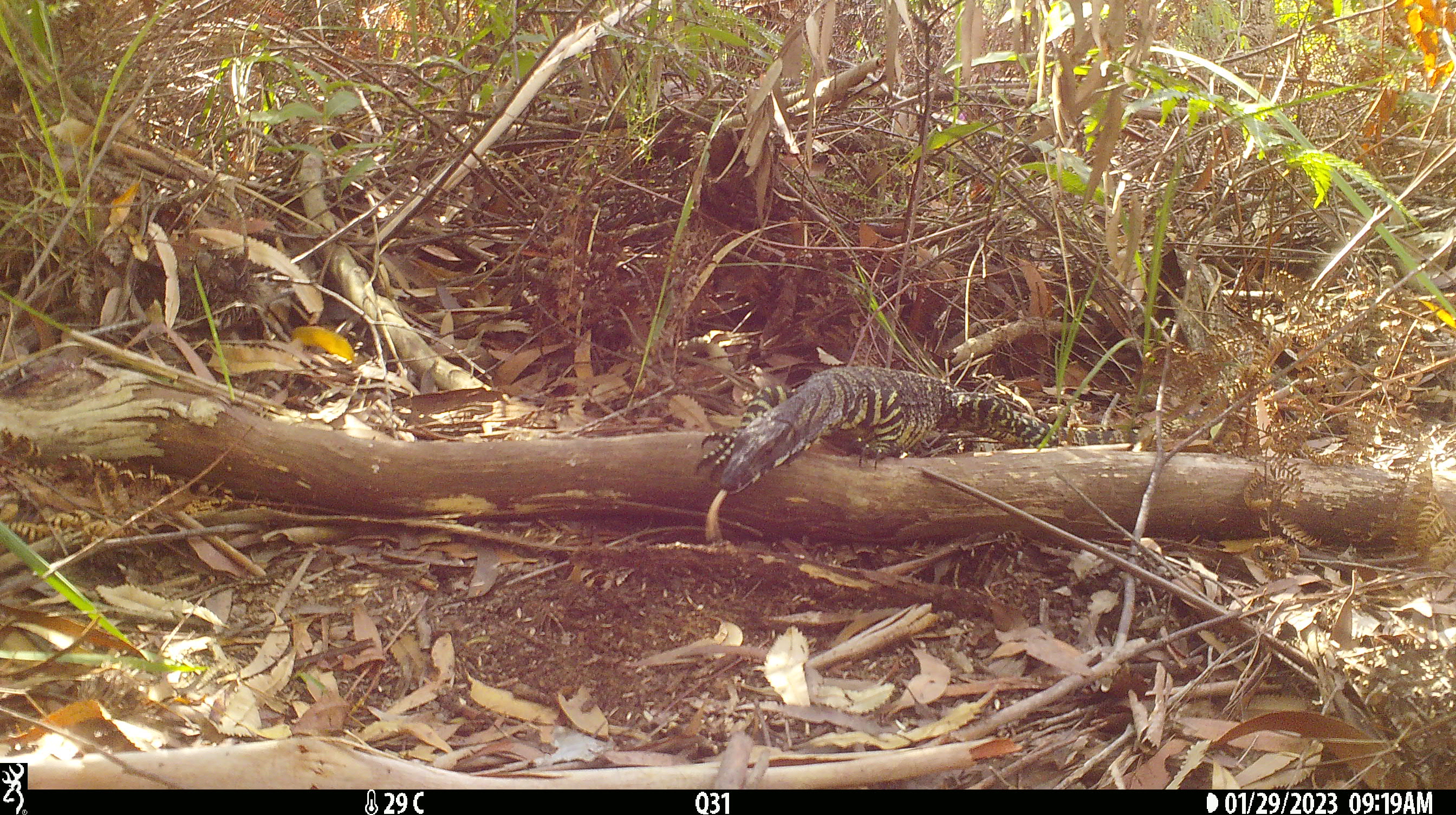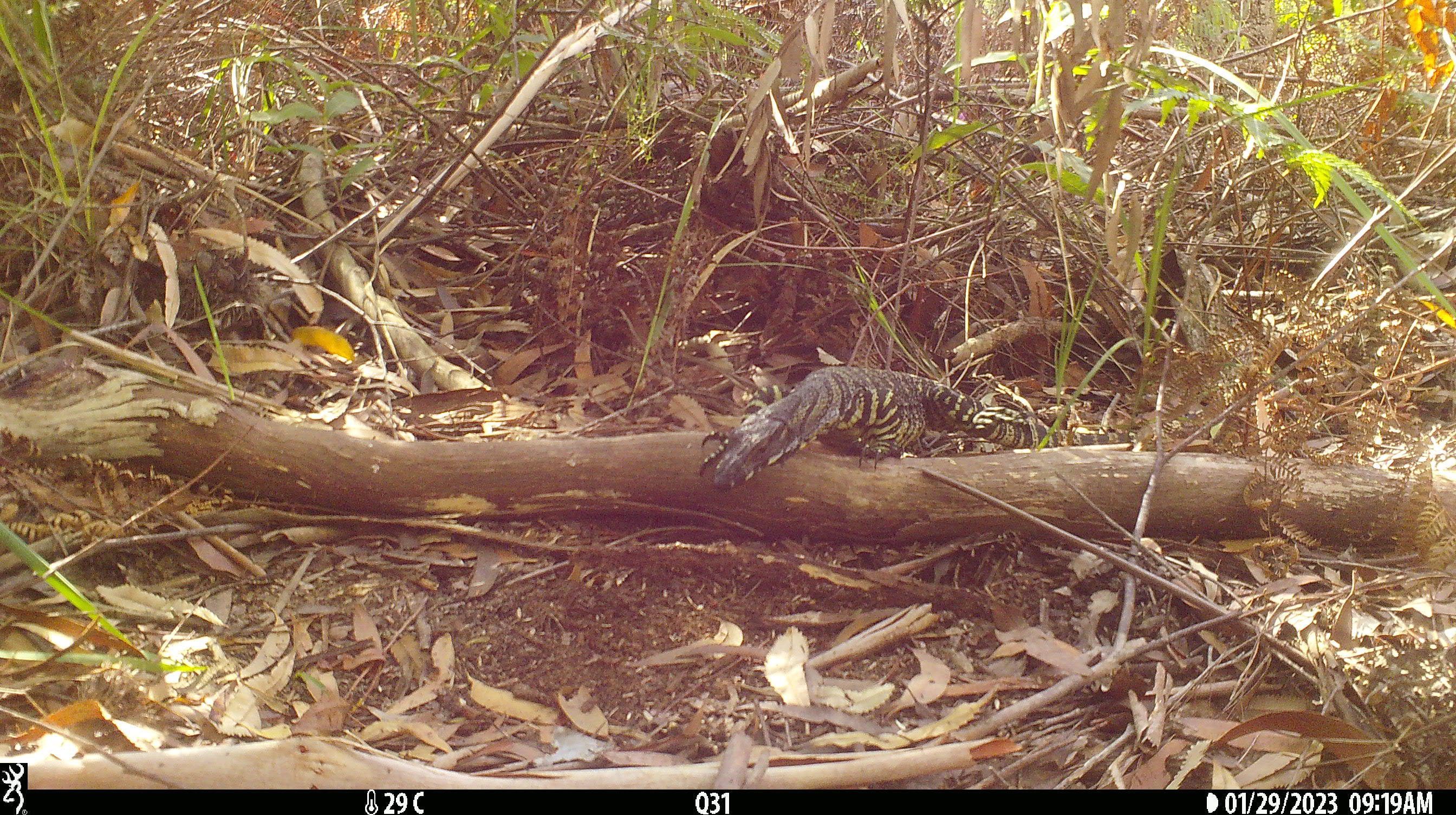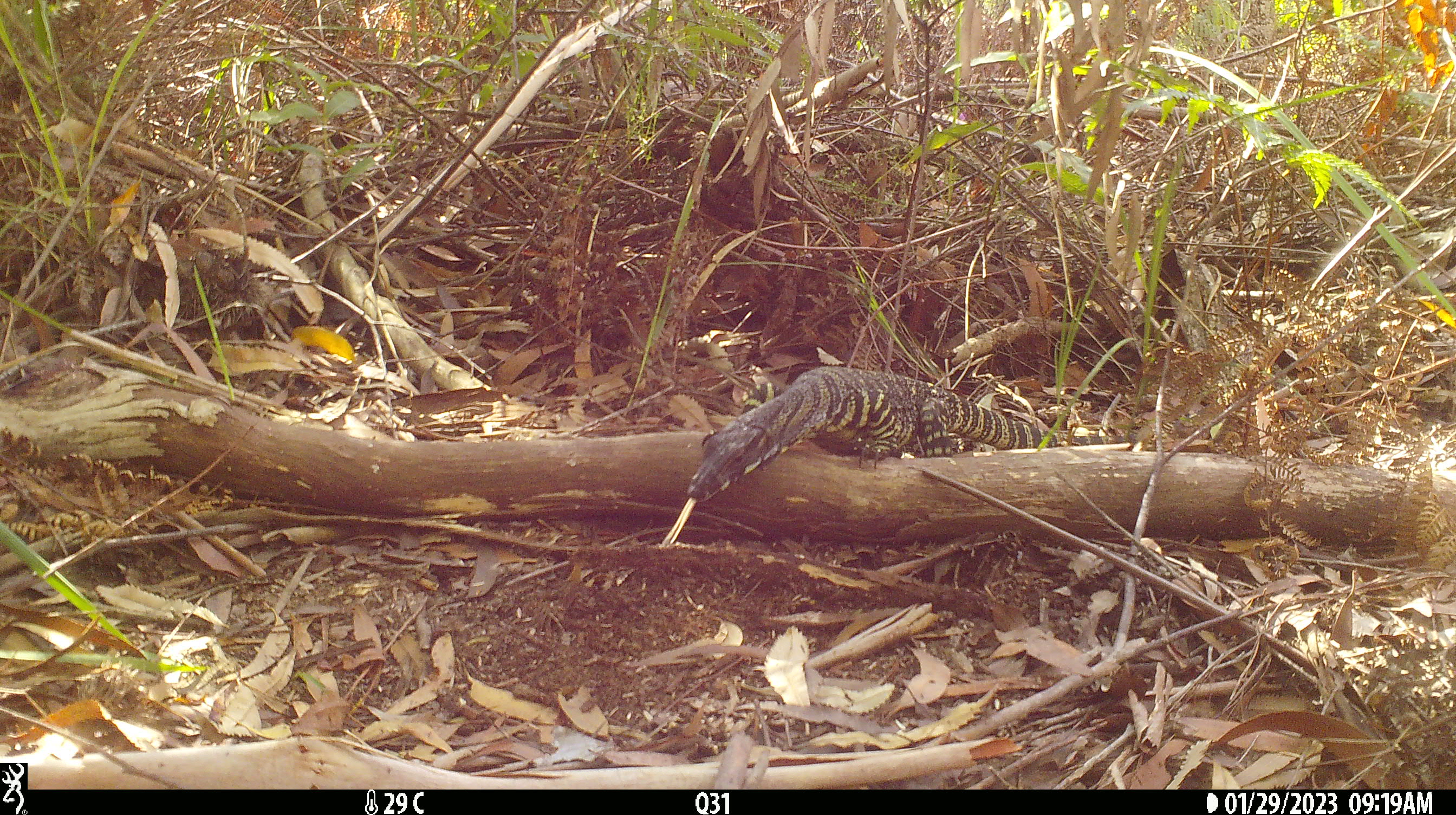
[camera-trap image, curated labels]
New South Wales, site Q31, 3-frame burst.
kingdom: Animalia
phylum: Chordata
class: Reptilia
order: Squamata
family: Varanidae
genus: Varanus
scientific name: Varanus varius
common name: lace monitor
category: goanna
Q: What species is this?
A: Goanna (lace monitor) (Varanus varius).